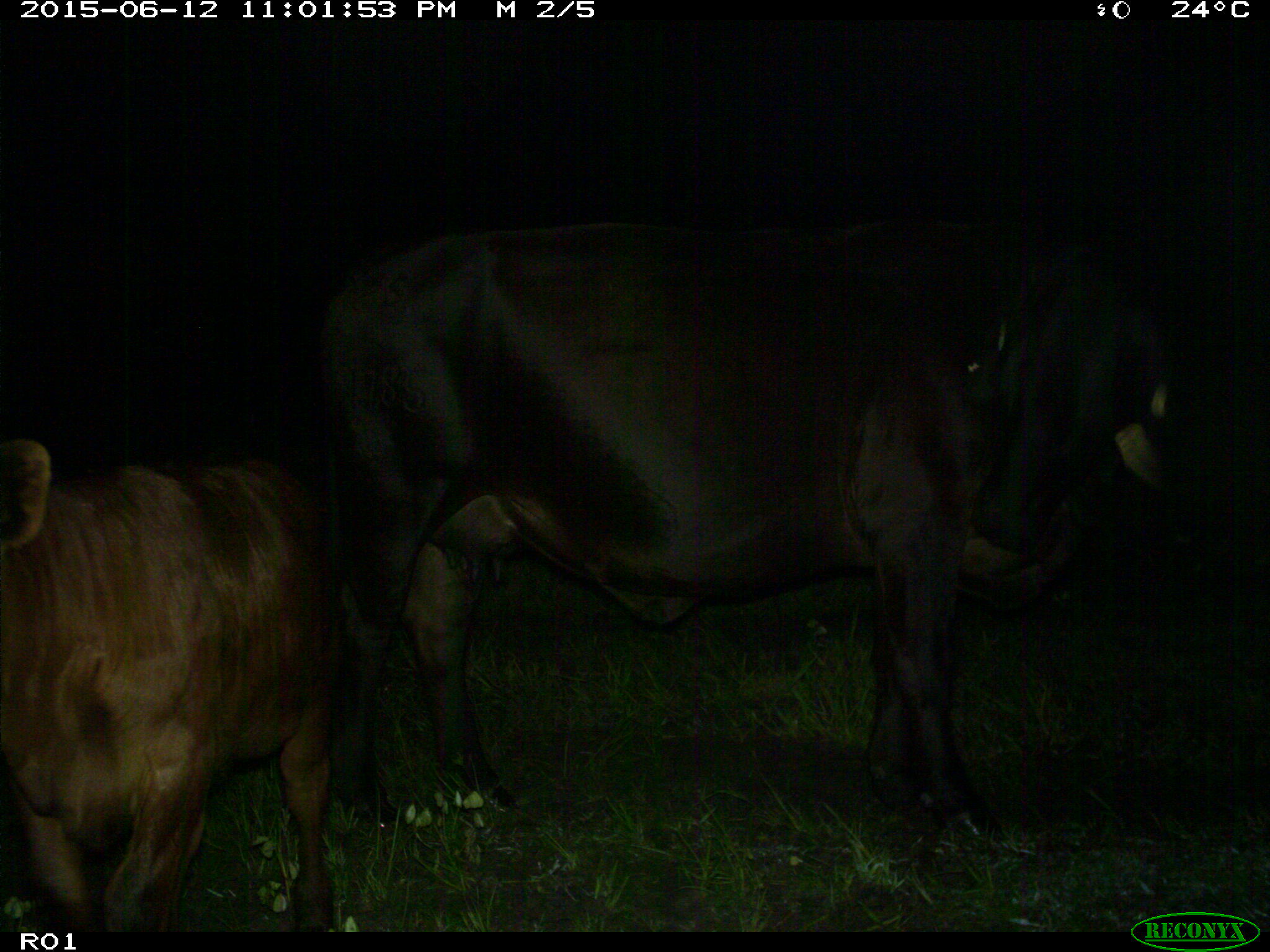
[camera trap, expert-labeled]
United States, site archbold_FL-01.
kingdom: Animalia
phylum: Chordata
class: Mammalia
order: Artiodactyla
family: Bovidae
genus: Bos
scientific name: Bos taurus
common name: domestic cow